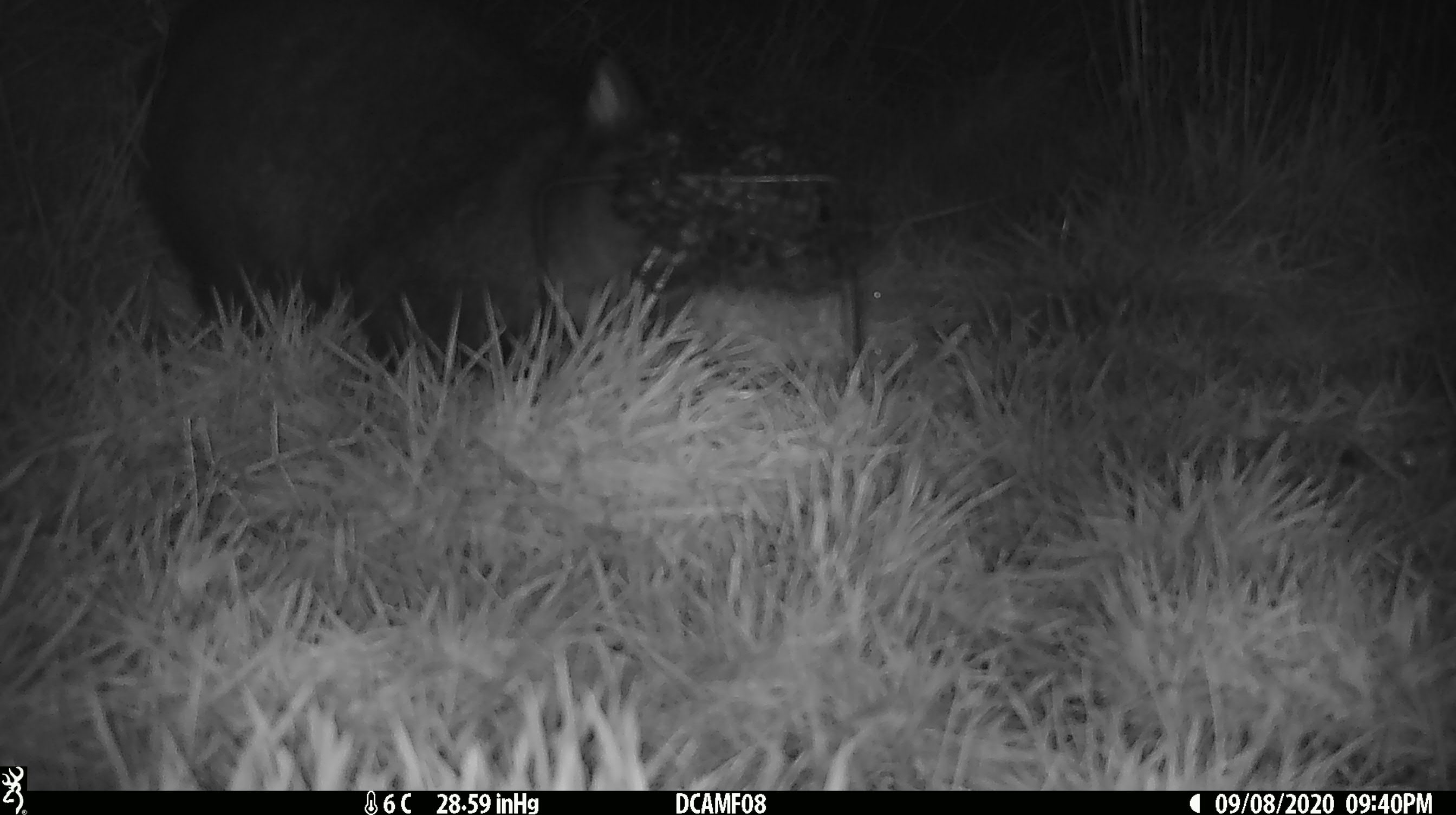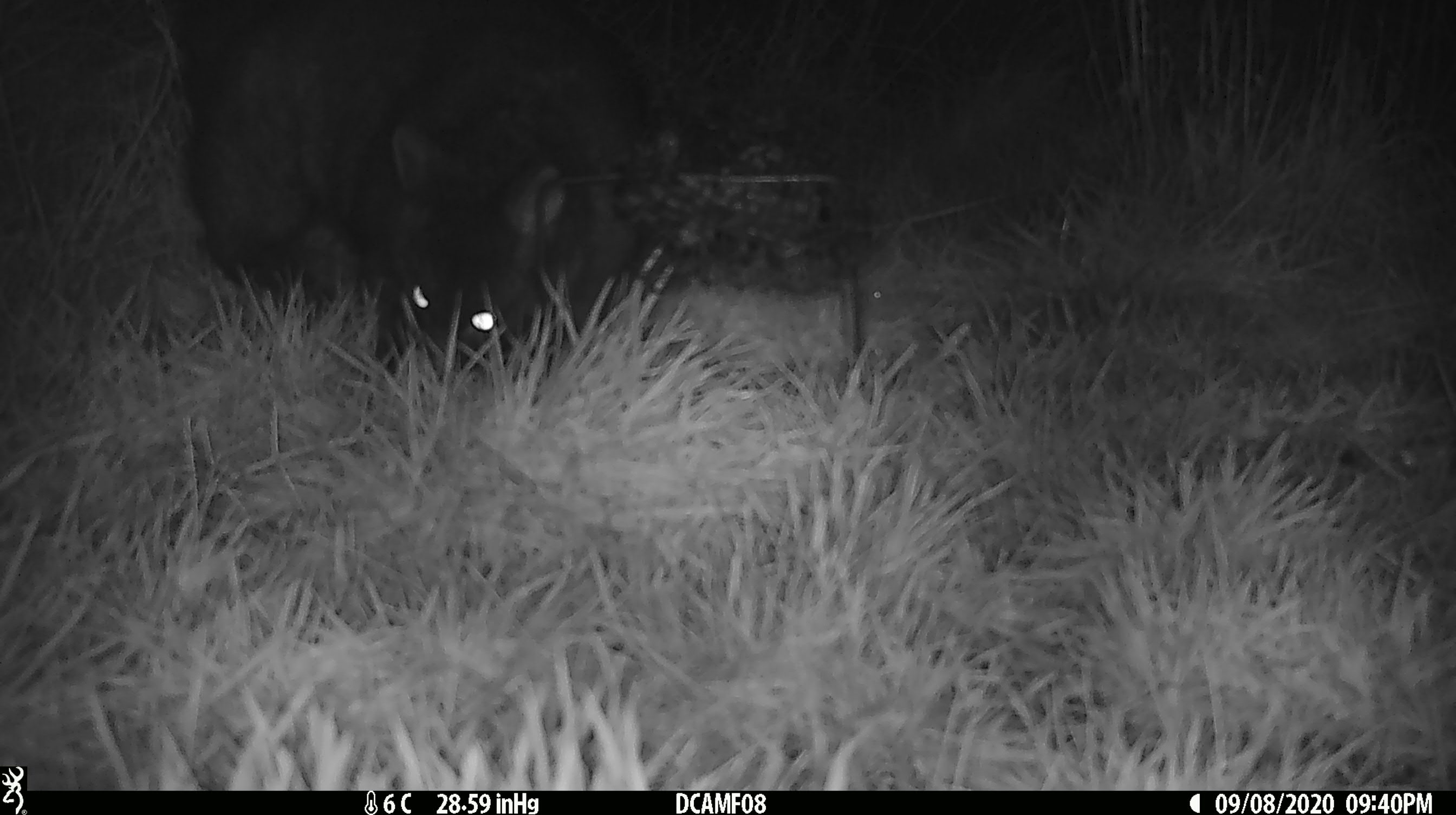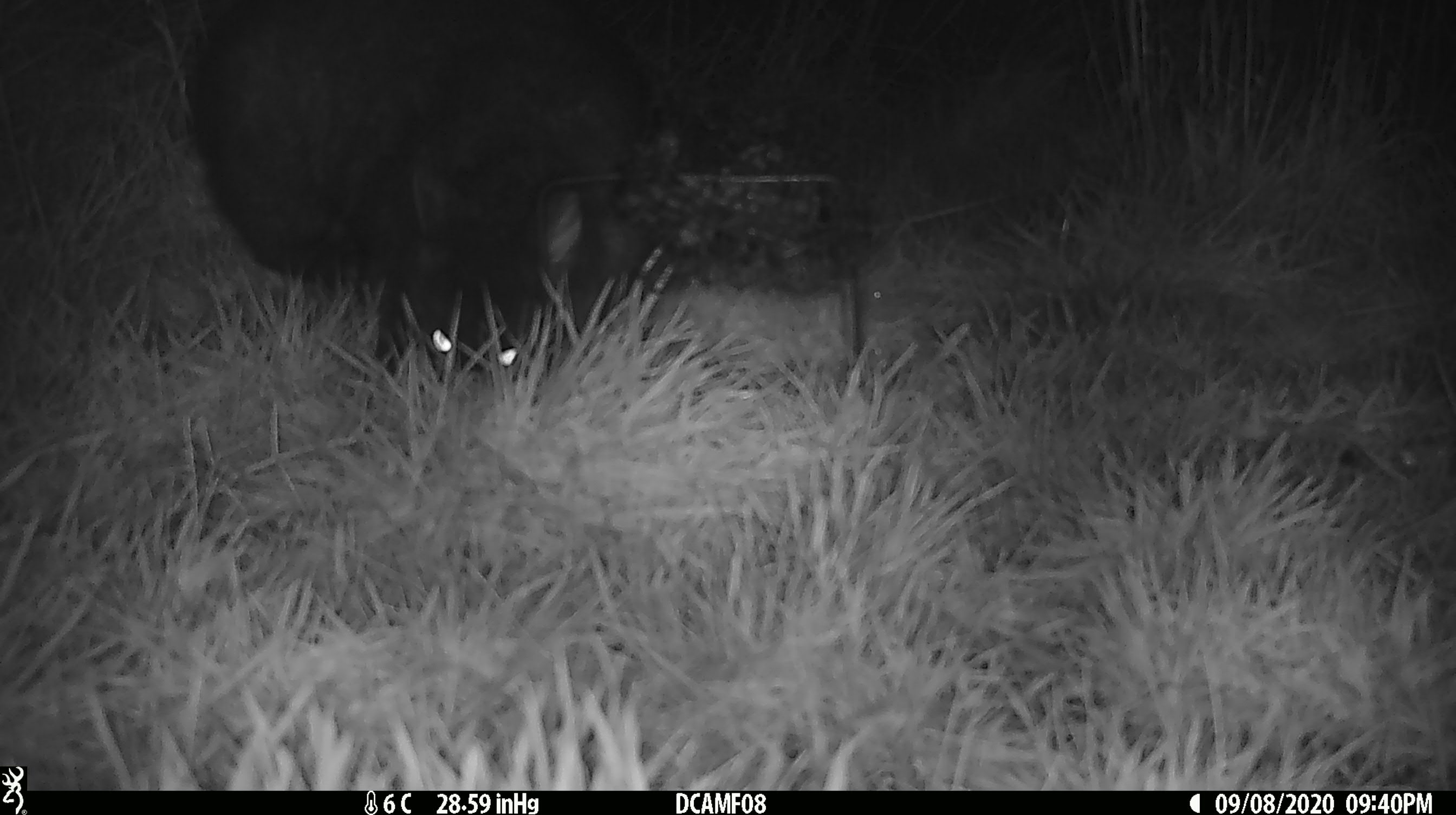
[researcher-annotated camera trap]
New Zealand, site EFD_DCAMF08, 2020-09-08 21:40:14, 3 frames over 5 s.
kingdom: Animalia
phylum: Chordata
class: Mammalia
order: Diprotodontia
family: Phalangeridae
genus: Trichosurus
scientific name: Trichosurus vulpecula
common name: common brushtail possum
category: possum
Possum (common brushtail possum) (Trichosurus vulpecula).